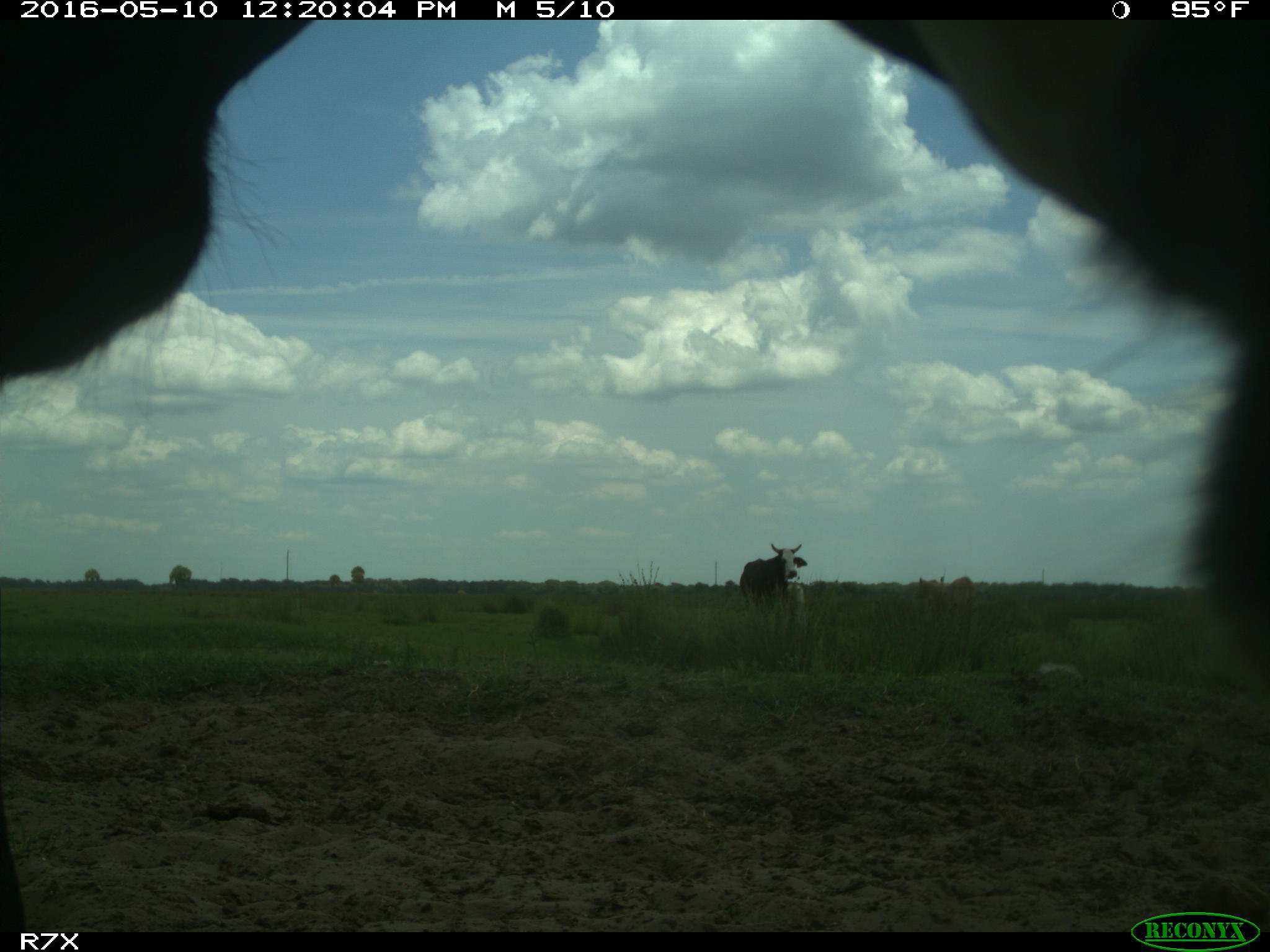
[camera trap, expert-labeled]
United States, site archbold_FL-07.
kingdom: Animalia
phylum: Chordata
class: Mammalia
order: Artiodactyla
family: Bovidae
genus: Bos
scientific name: Bos taurus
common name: domestic cow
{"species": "Bos taurus (domestic cow)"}